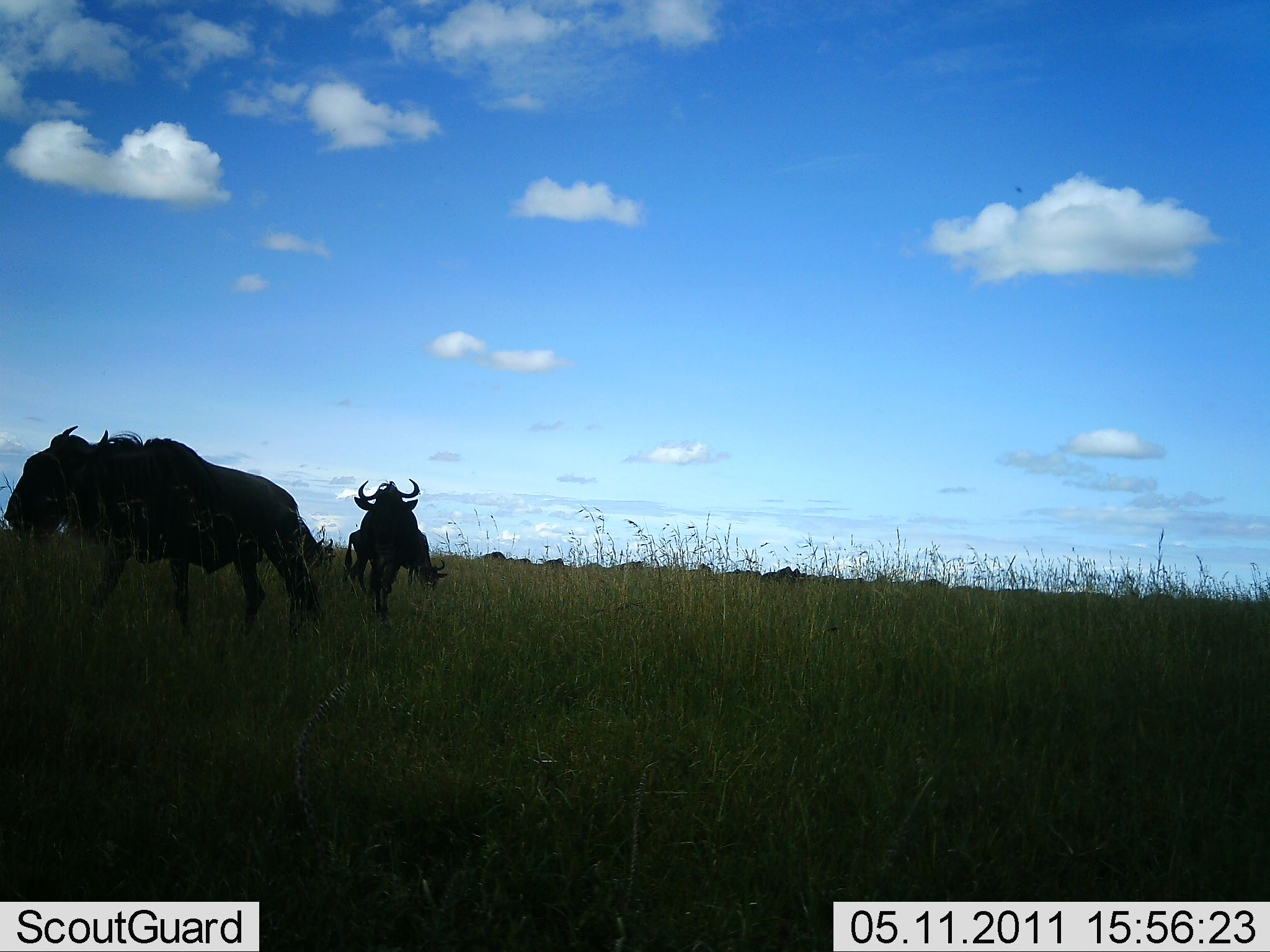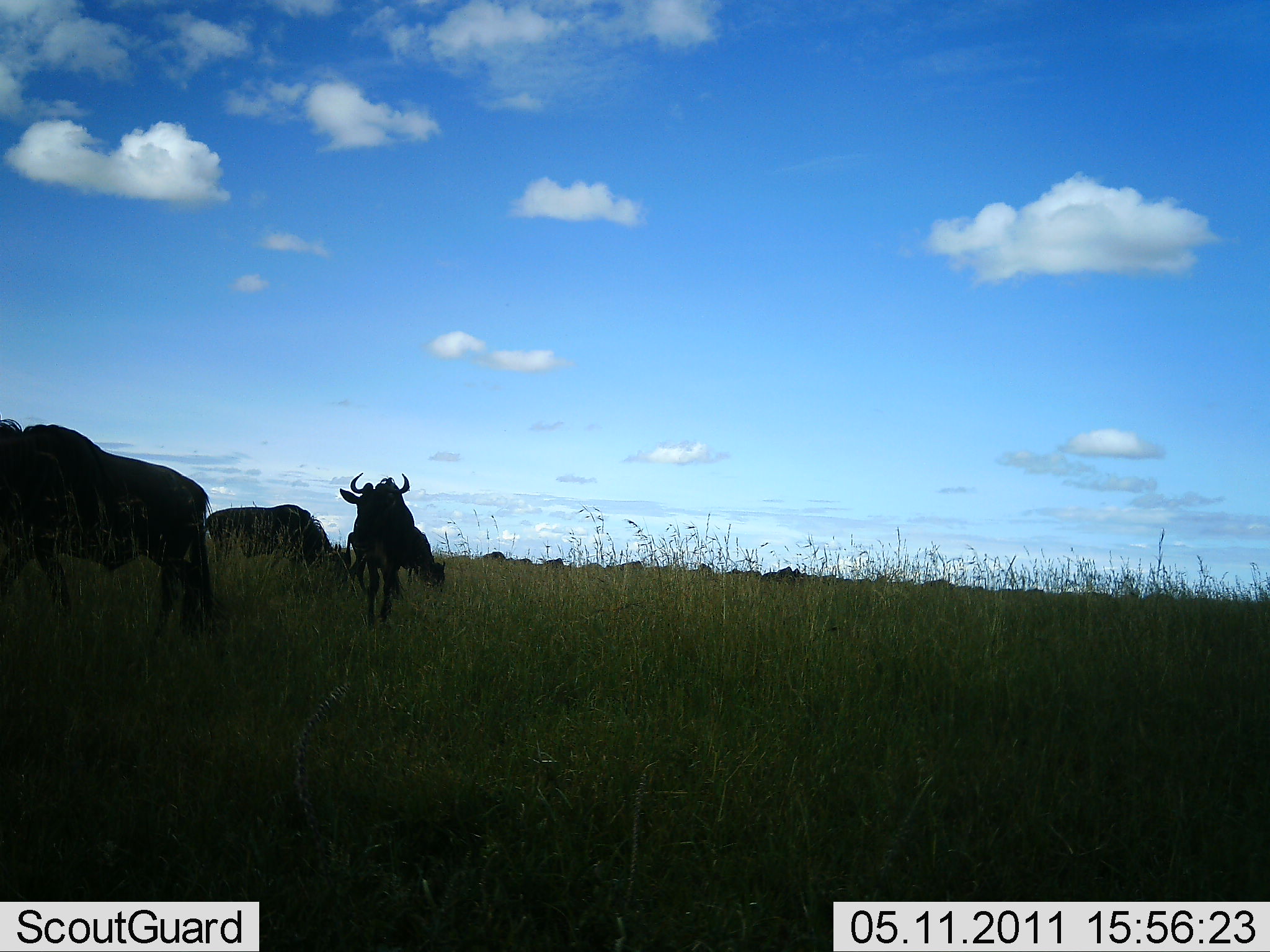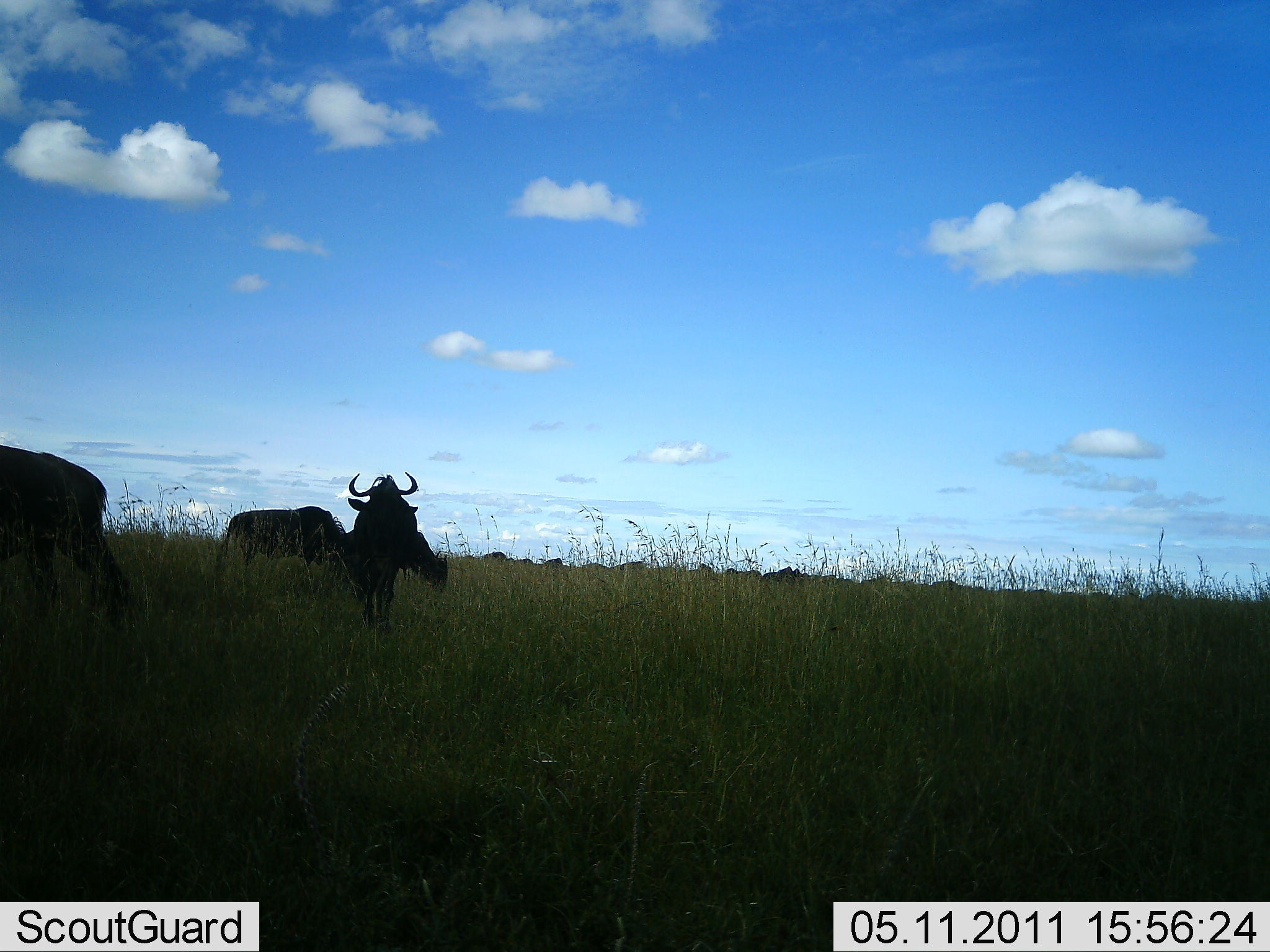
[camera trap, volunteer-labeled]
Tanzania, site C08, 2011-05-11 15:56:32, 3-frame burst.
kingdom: Animalia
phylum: Chordata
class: Mammalia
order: Artiodactyla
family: Bovidae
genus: Connochaetes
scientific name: Connochaetes taurinus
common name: blue wildebeest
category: wildebeest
Wildebeest (blue wildebeest) (Connochaetes taurinus), count 4. Behavior (volunteer vote fractions): standing 42%, resting 0%, moving 67%, interacting 0%. Young present (vote fraction): 0%. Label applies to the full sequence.